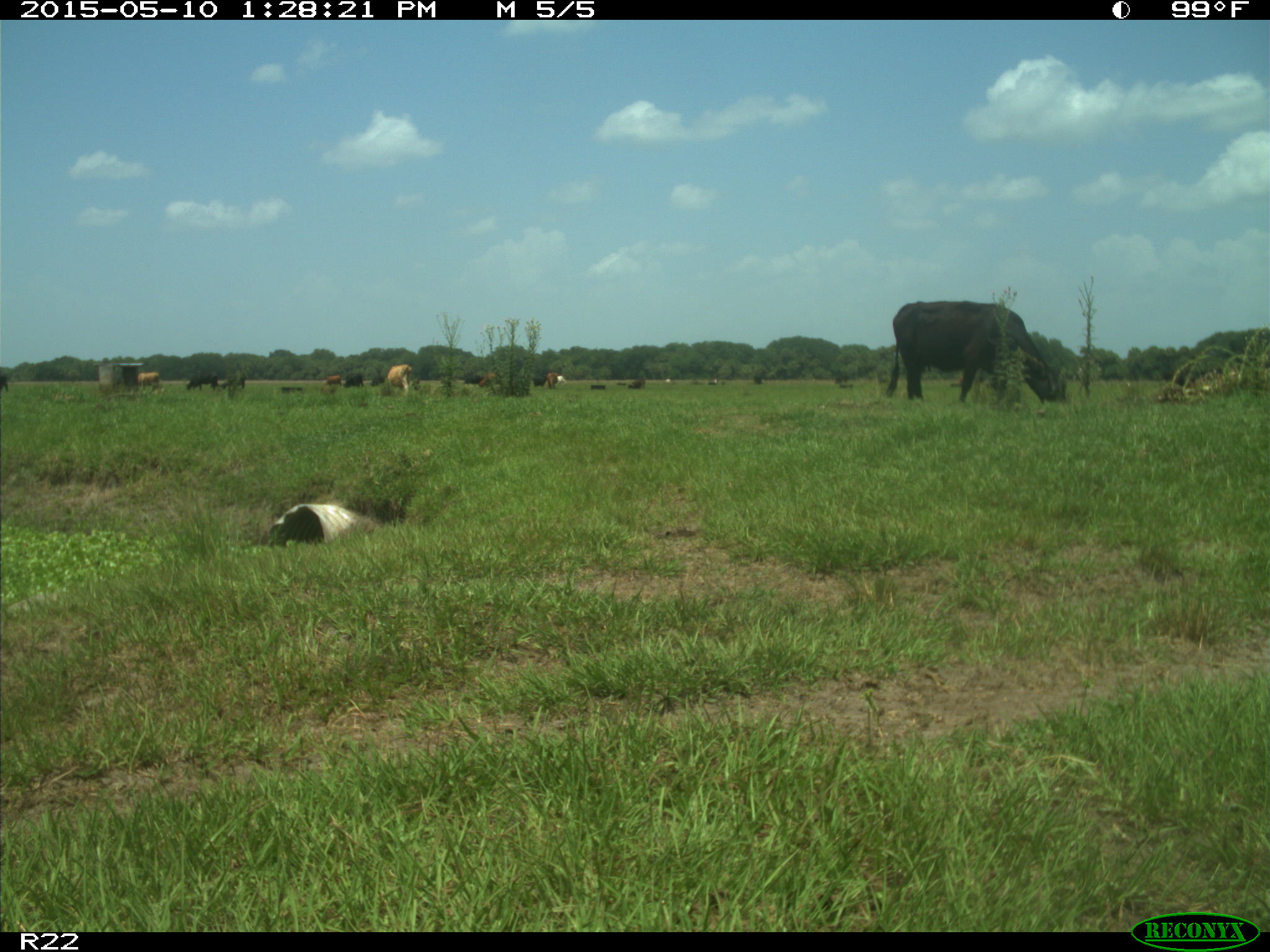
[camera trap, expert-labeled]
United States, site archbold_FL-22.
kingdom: Animalia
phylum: Chordata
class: Mammalia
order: Artiodactyla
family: Bovidae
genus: Bos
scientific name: Bos taurus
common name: domestic cow